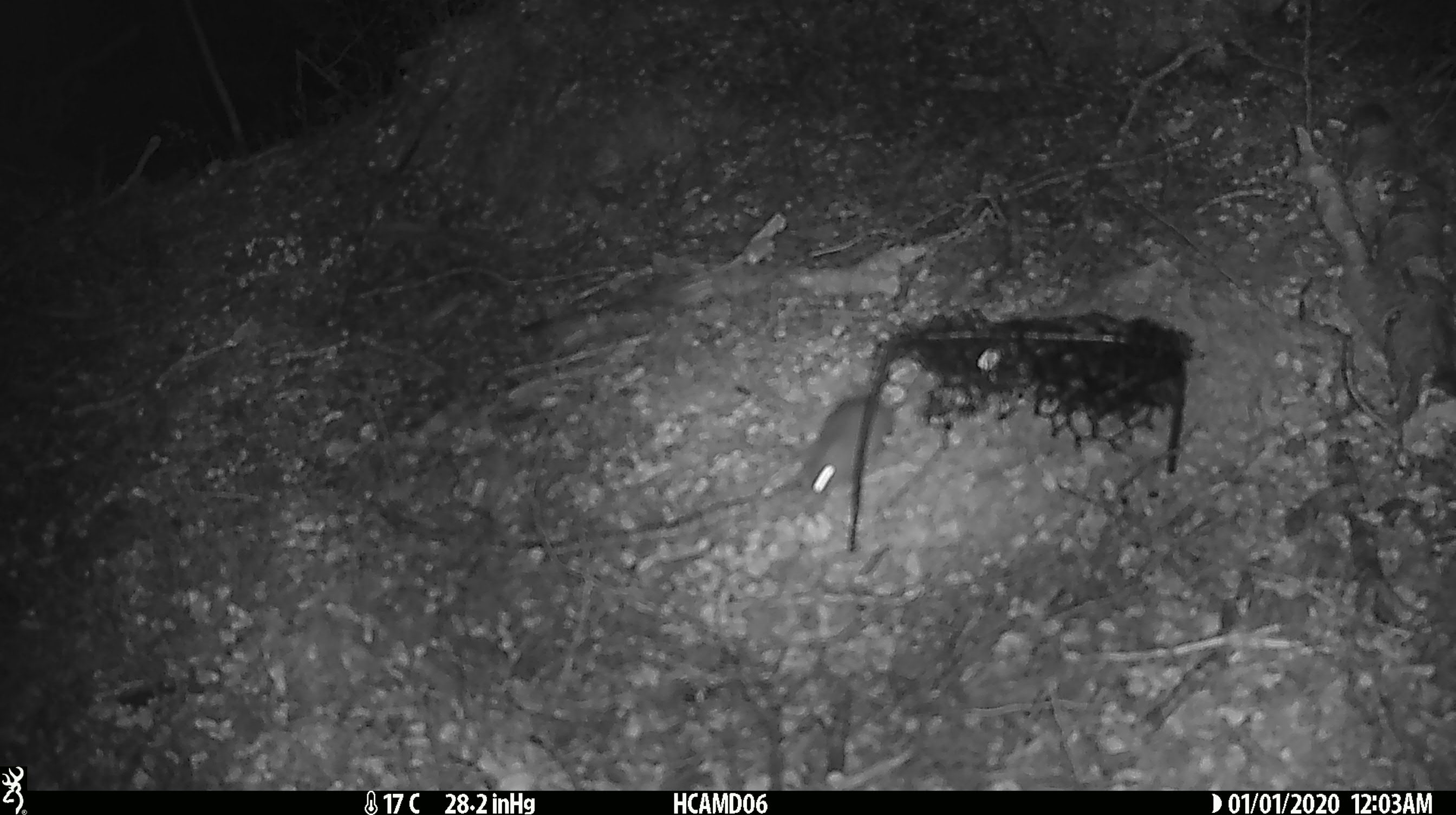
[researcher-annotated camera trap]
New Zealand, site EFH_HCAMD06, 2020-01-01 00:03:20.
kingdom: Animalia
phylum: Chordata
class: Mammalia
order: Rodentia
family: Muridae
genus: Mus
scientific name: Mus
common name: mouse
Mouse (Mus).